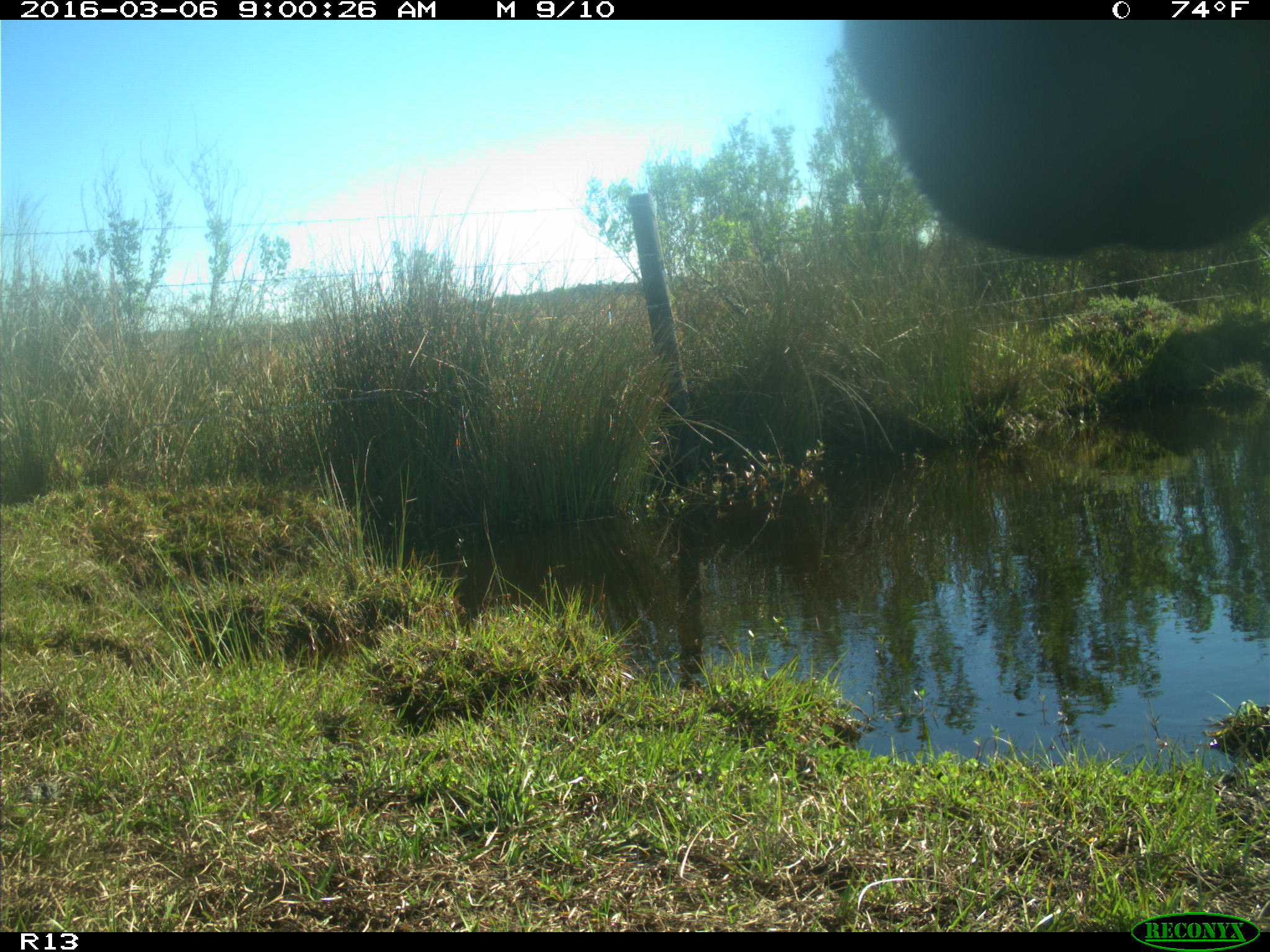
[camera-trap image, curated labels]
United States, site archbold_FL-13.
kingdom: Animalia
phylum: Chordata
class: Mammalia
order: Artiodactyla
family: Bovidae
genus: Bos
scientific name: Bos taurus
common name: domestic cow